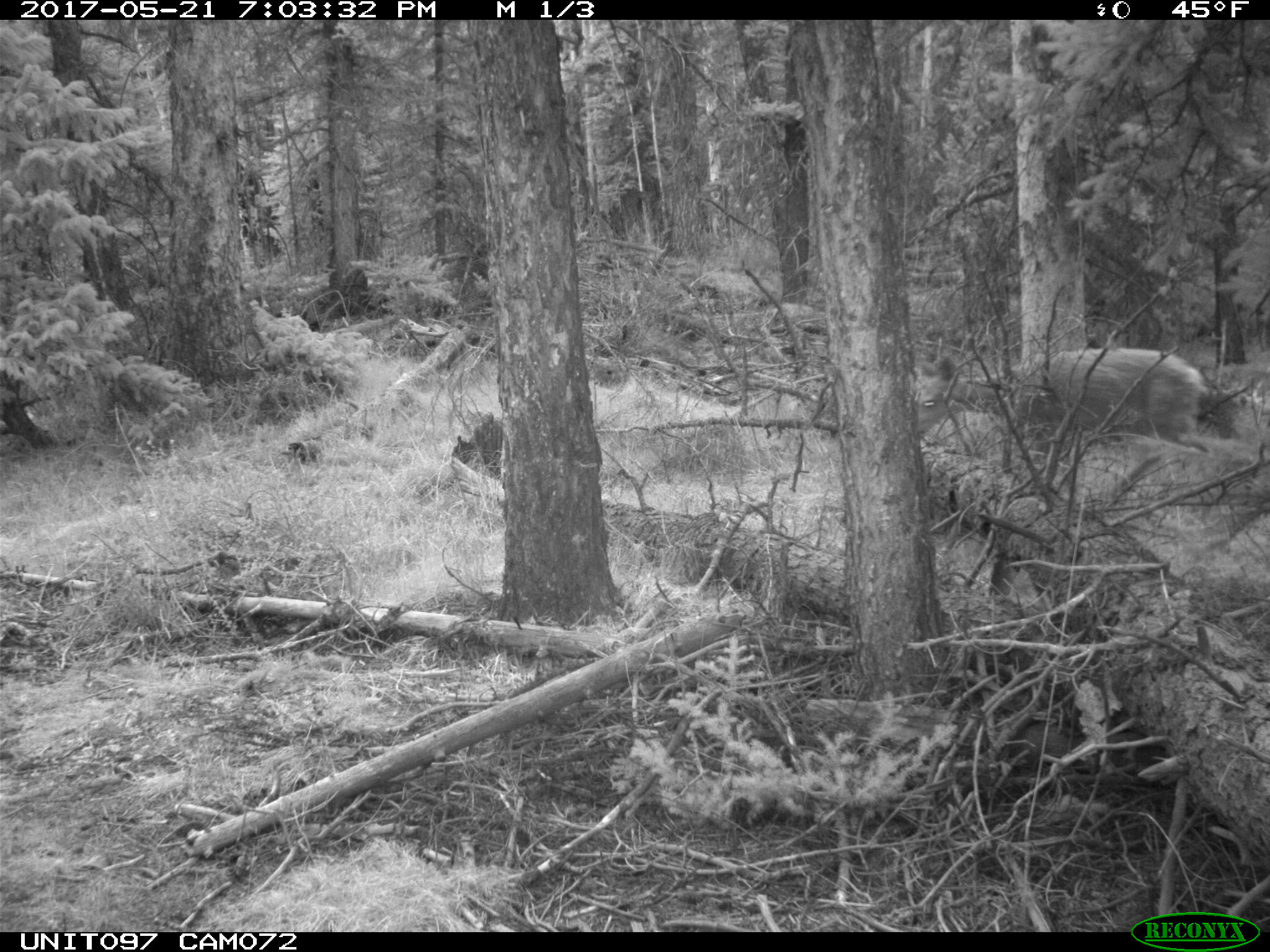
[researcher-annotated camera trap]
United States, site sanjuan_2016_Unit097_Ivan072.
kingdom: Animalia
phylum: Chordata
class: Mammalia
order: Artiodactyla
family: Cervidae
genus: Odocoileus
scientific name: Odocoileus hemionus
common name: mule deer